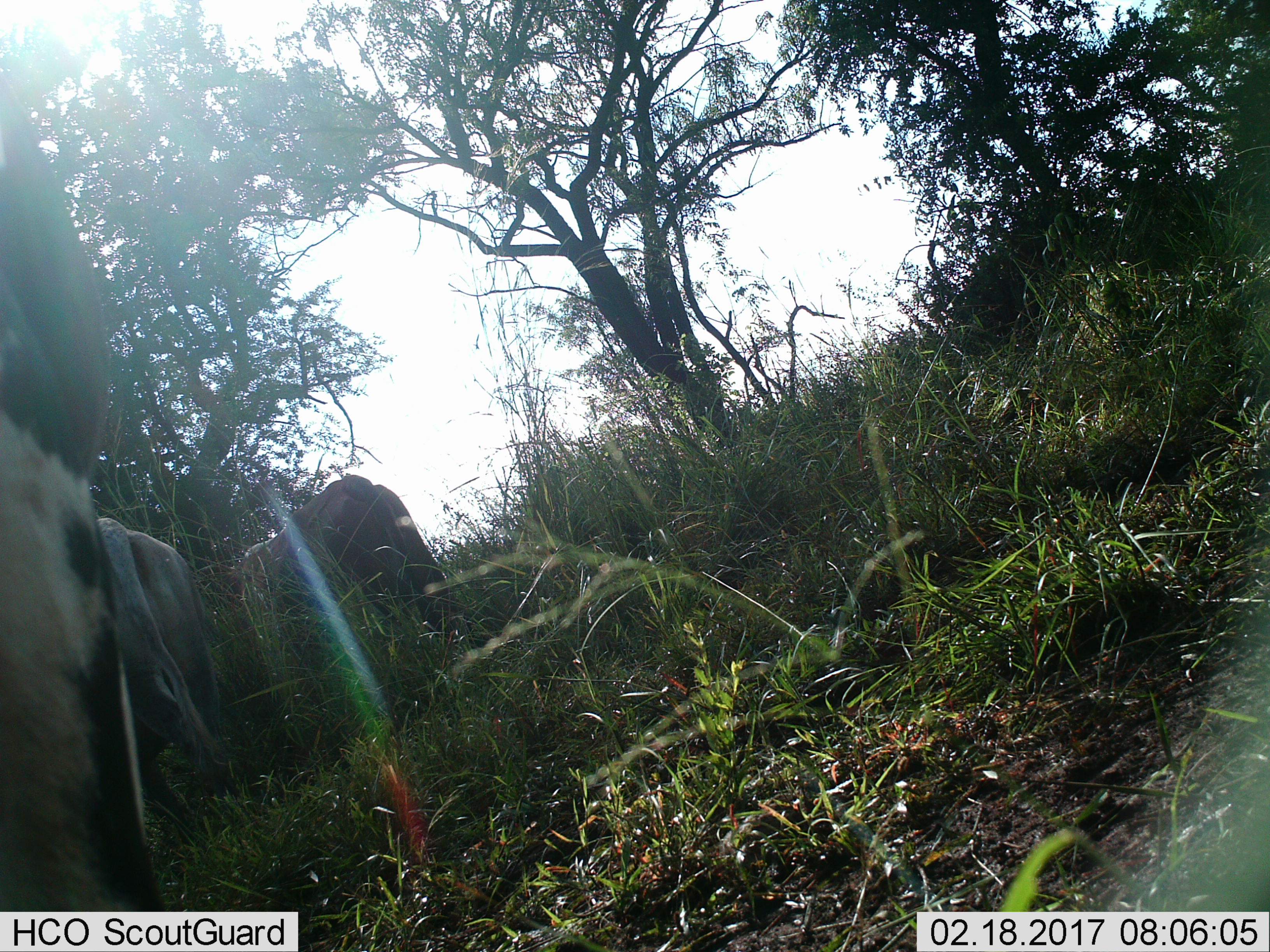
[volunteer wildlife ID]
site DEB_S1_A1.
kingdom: Animalia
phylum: Chordata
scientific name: Vertebrata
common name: domestic animal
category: domesticanimal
Domesticanimal (domestic animal) (Vertebrata), count 3. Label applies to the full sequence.